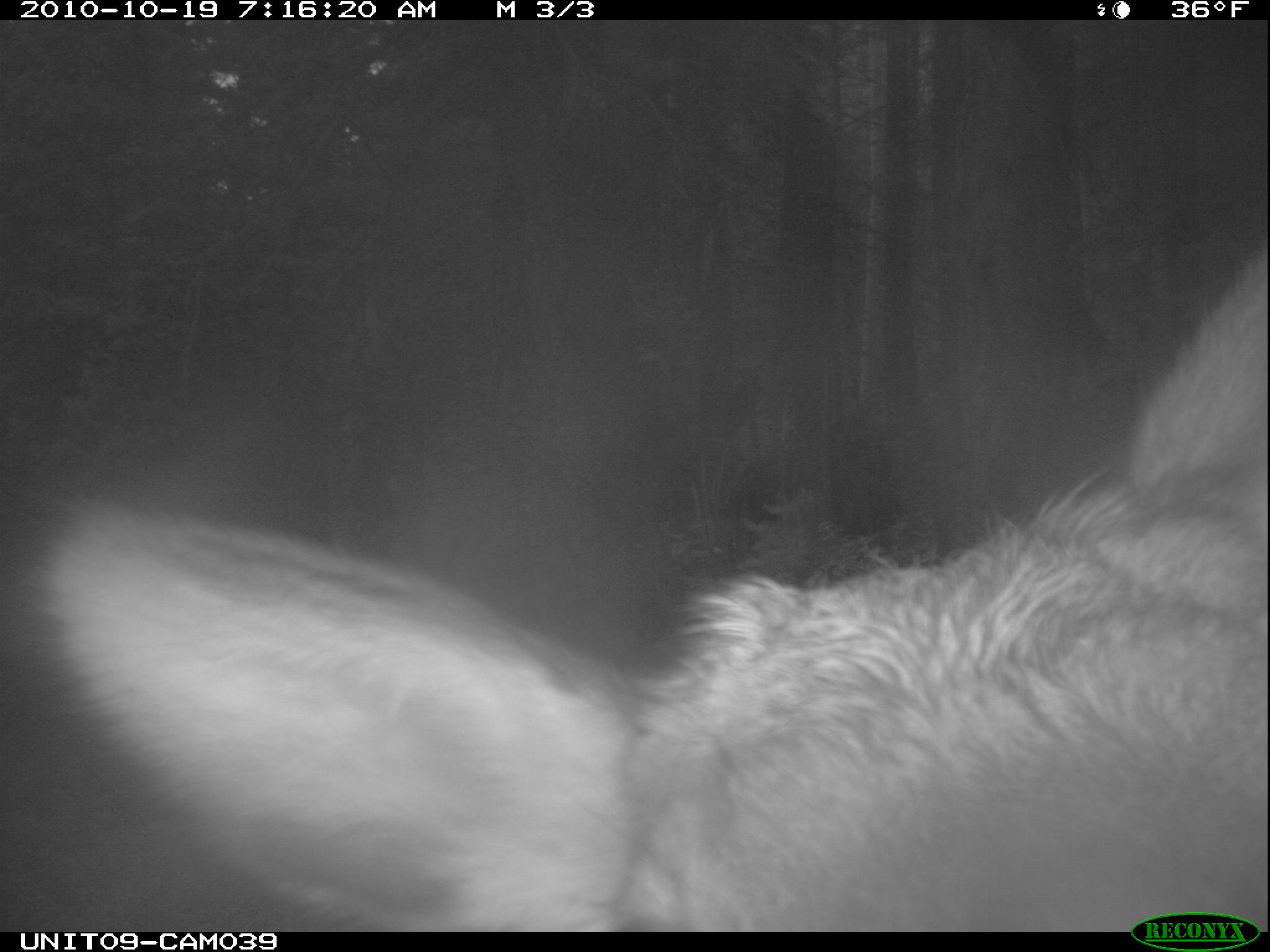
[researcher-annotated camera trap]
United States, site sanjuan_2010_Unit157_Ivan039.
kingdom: Animalia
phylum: Chordata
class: Mammalia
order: Artiodactyla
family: Cervidae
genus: Cervus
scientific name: Cervus elaphus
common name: red deer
Cervus elaphus (red deer).